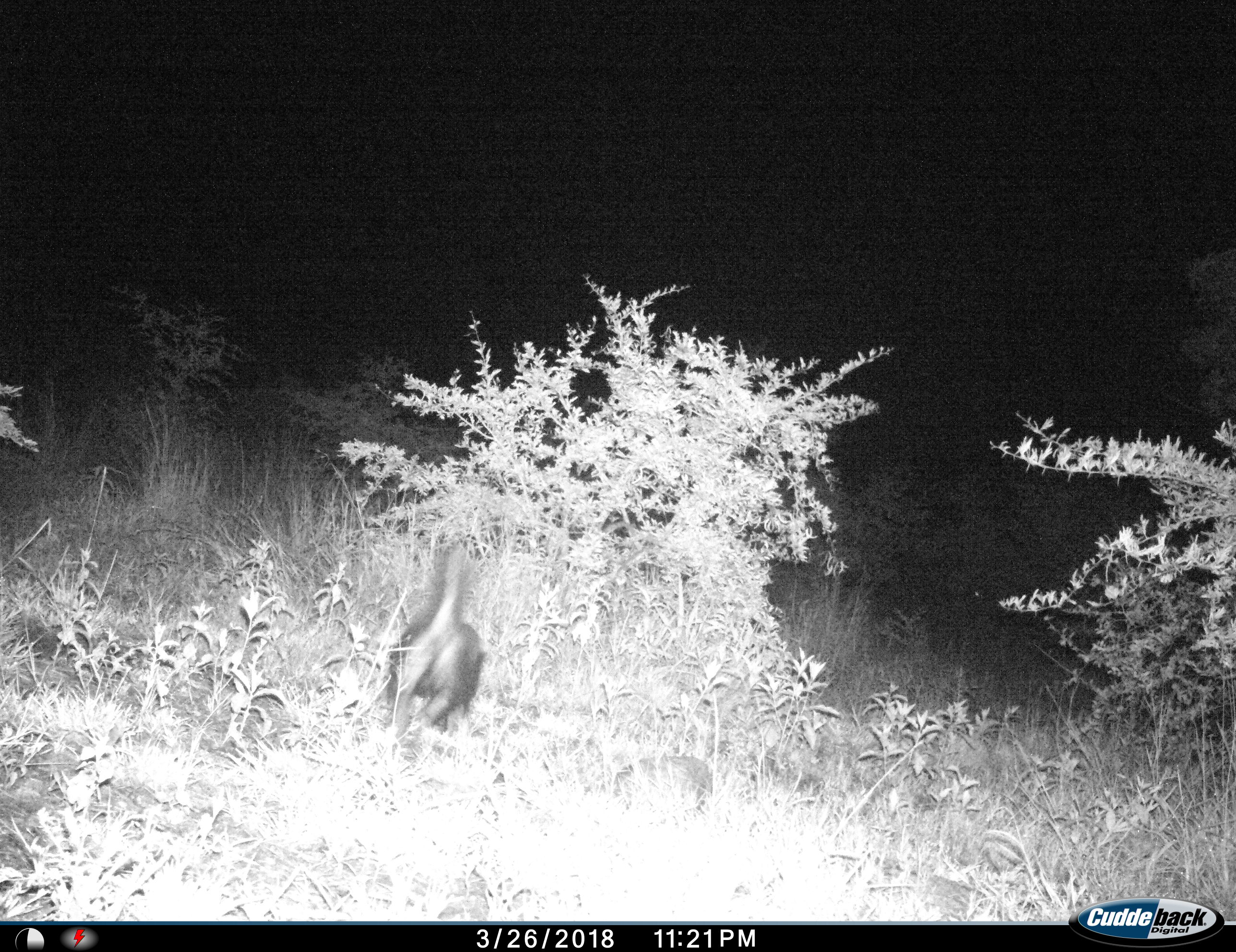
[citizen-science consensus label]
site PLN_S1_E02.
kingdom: Animalia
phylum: Chordata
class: Mammalia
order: Carnivora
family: Mustelidae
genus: Mellivora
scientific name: Mellivora capensis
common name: honey badger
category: honeybadger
Honeybadger (honey badger) (Mellivora capensis), count 1. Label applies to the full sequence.